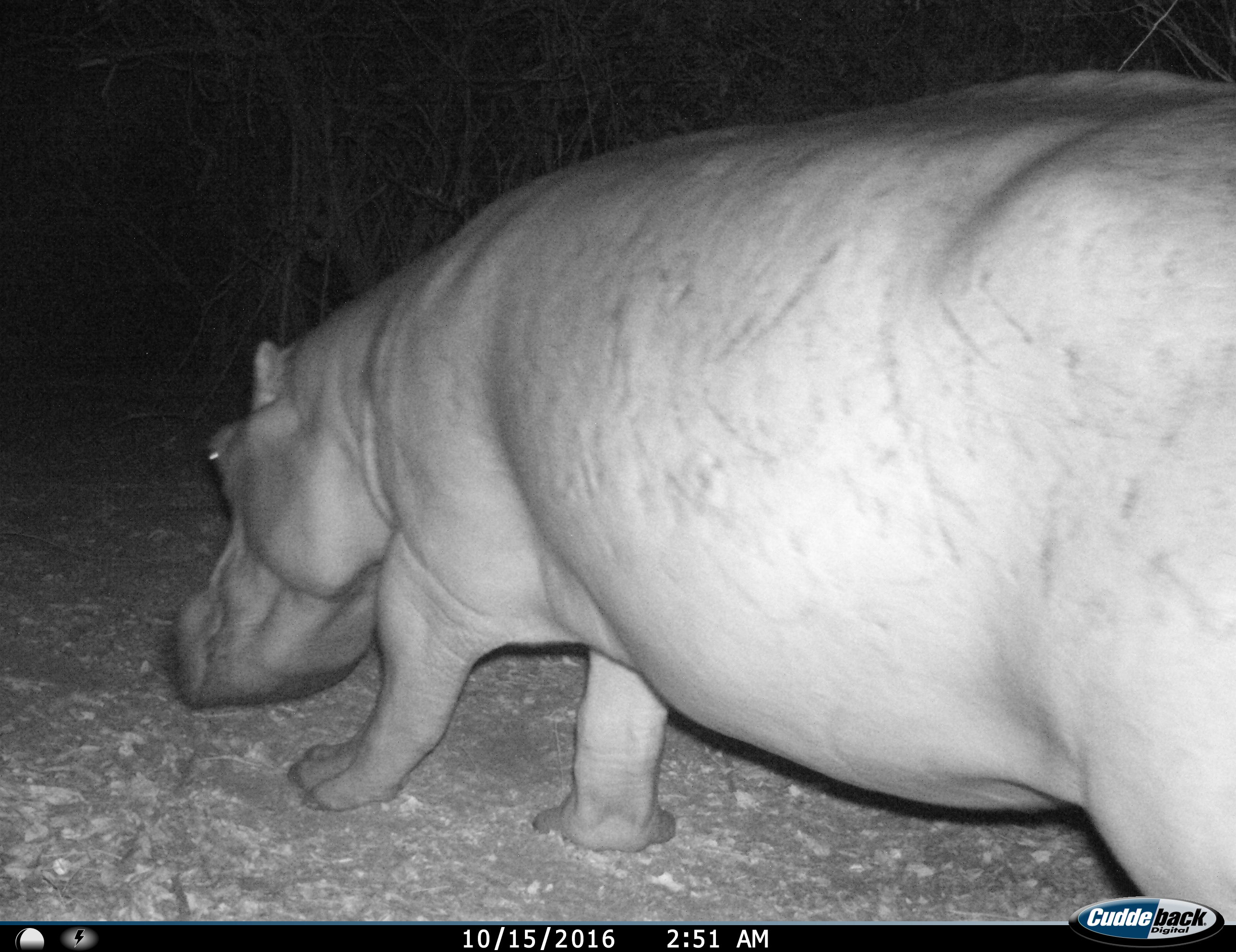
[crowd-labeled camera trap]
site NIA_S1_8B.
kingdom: Animalia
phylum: Chordata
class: Mammalia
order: Artiodactyla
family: Hippopotamidae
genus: Hippopotamus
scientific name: Hippopotamus amphibius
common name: hippopotamus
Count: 1.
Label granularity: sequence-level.